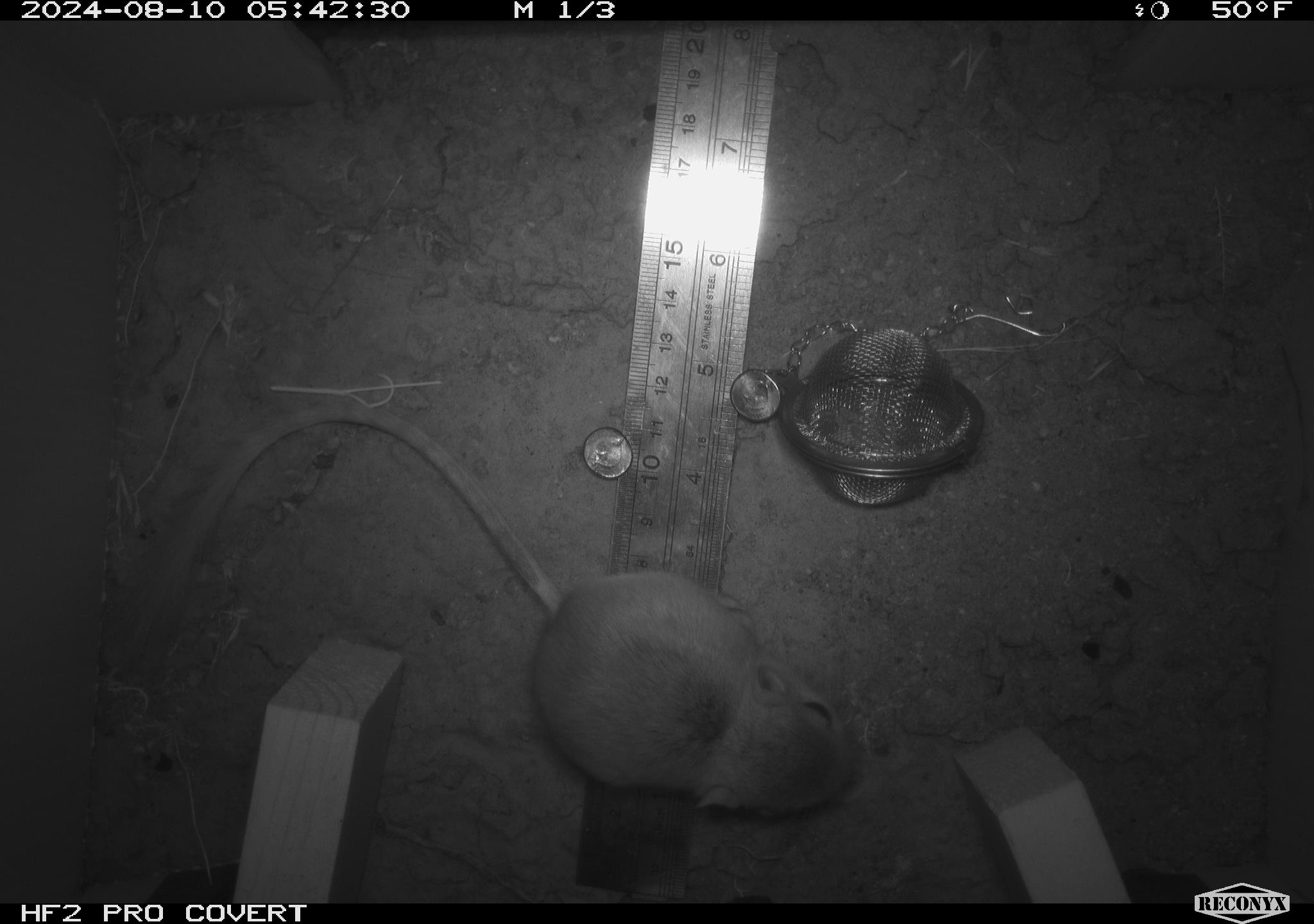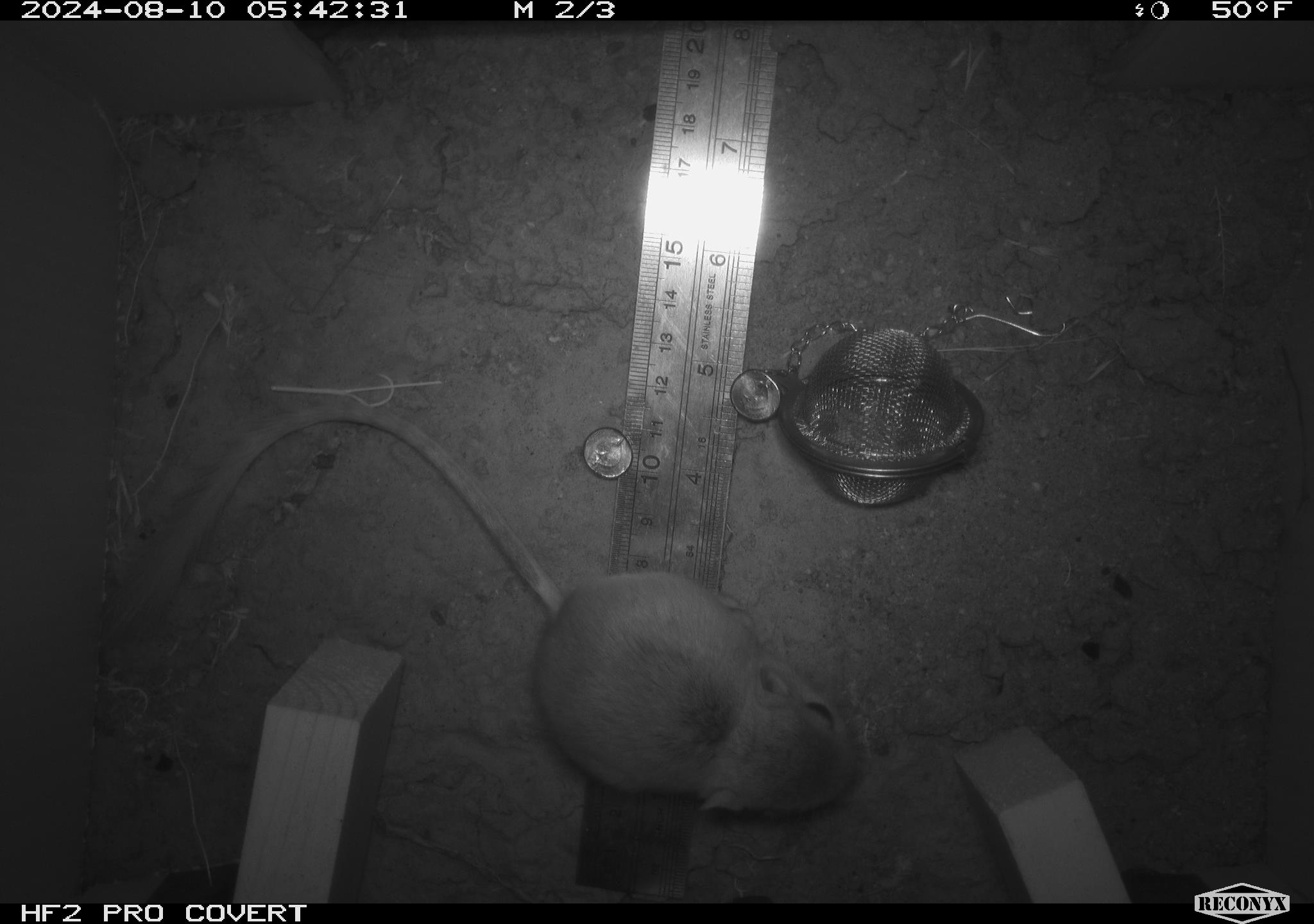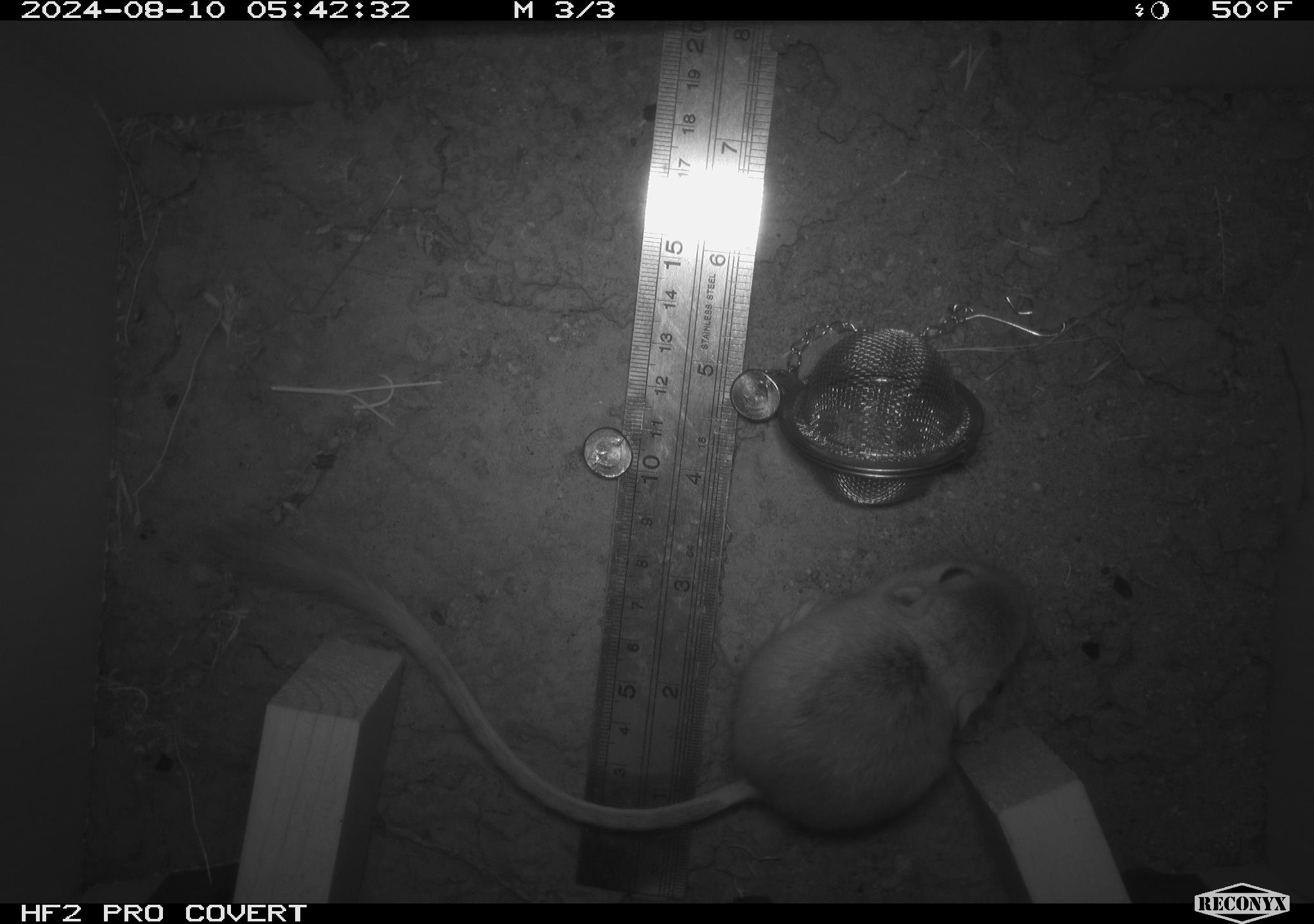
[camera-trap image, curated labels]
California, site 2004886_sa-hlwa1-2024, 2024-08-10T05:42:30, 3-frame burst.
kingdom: Animalia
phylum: Chordata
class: Mammalia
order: Rodentia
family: Heteromyidae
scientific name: Heteromyidae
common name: kangaroo rats and pocket mice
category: heteromyidae family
Heteromyidae family (kangaroo rats and pocket mice) (Heteromyidae).